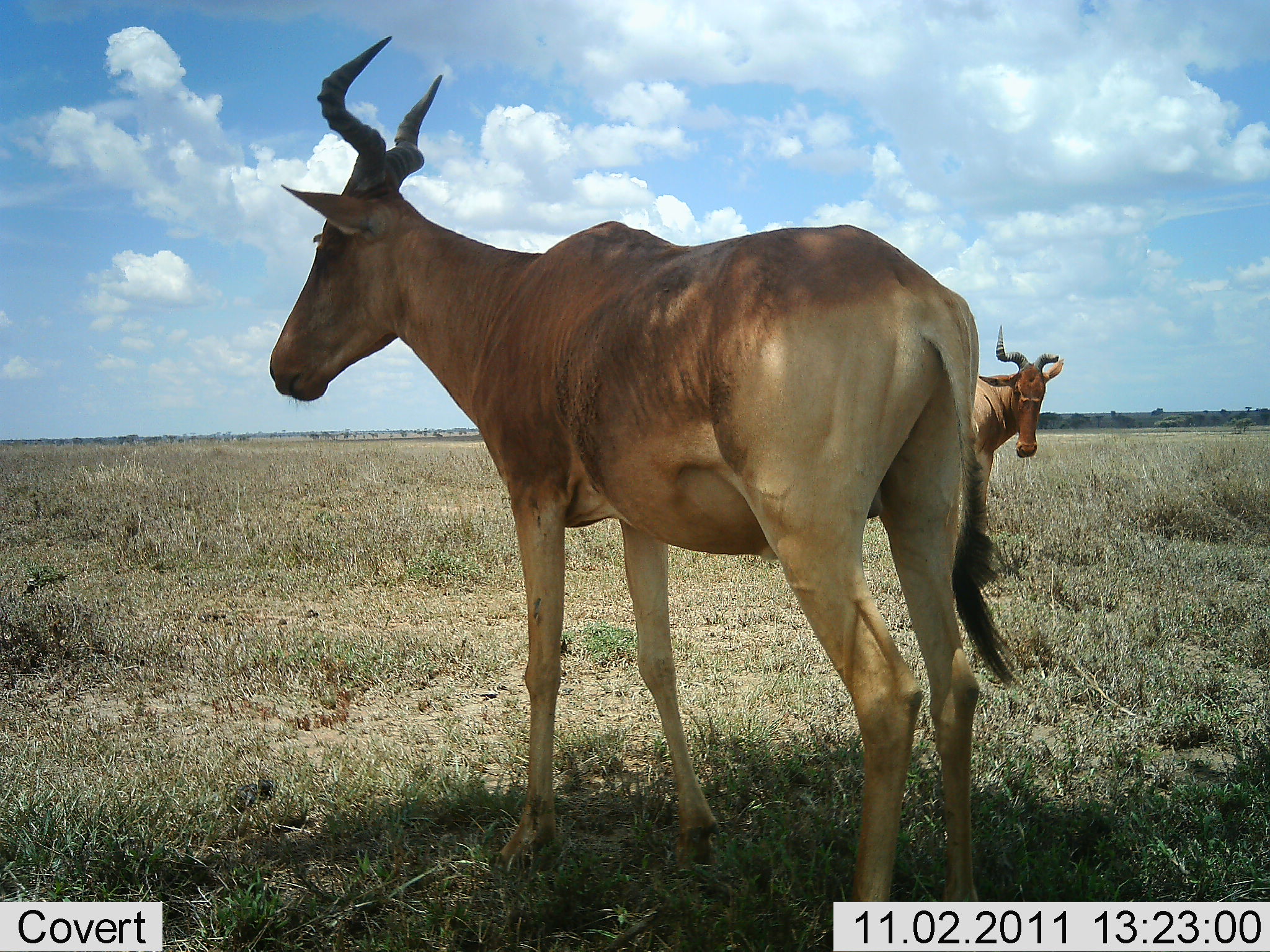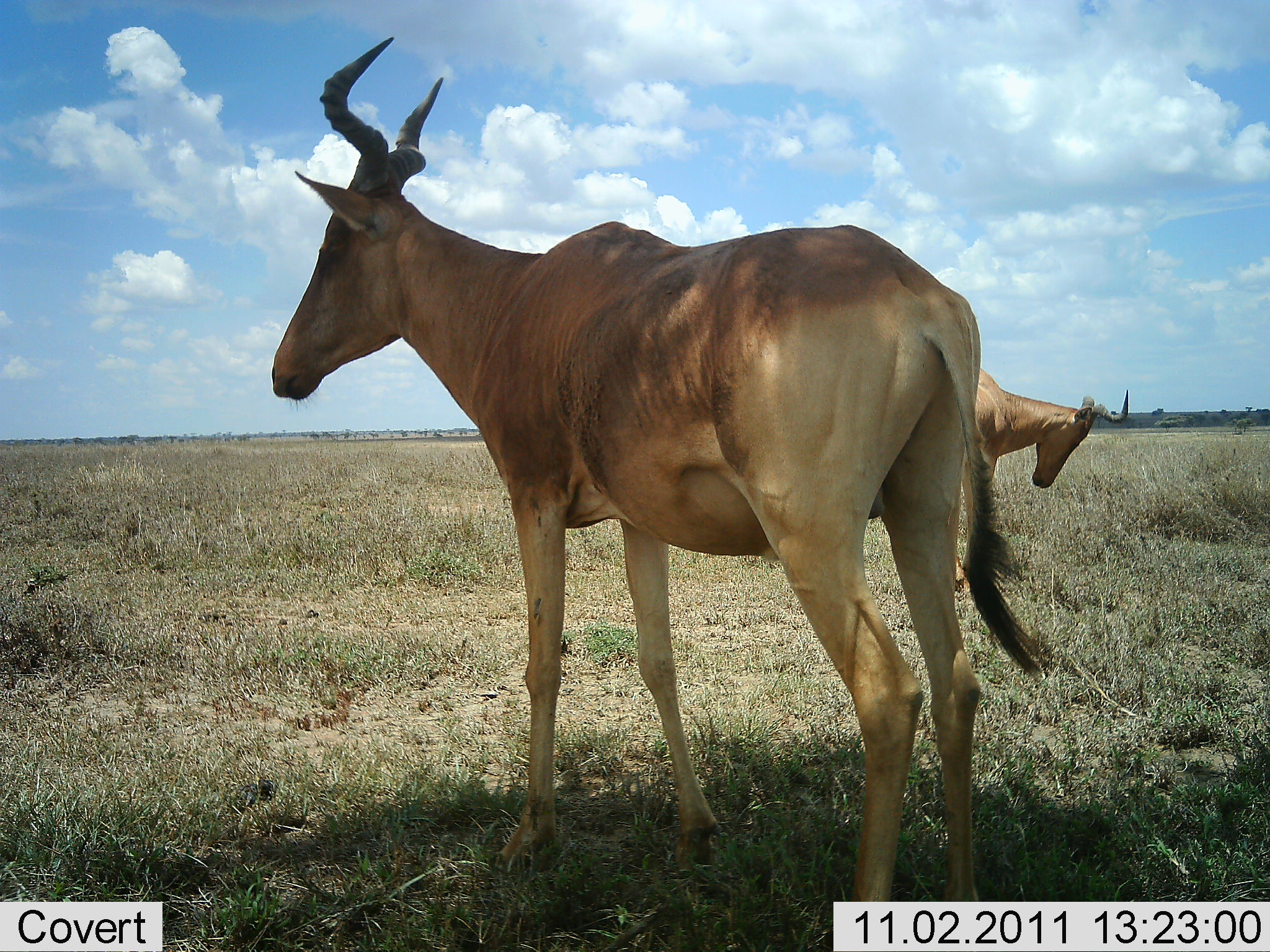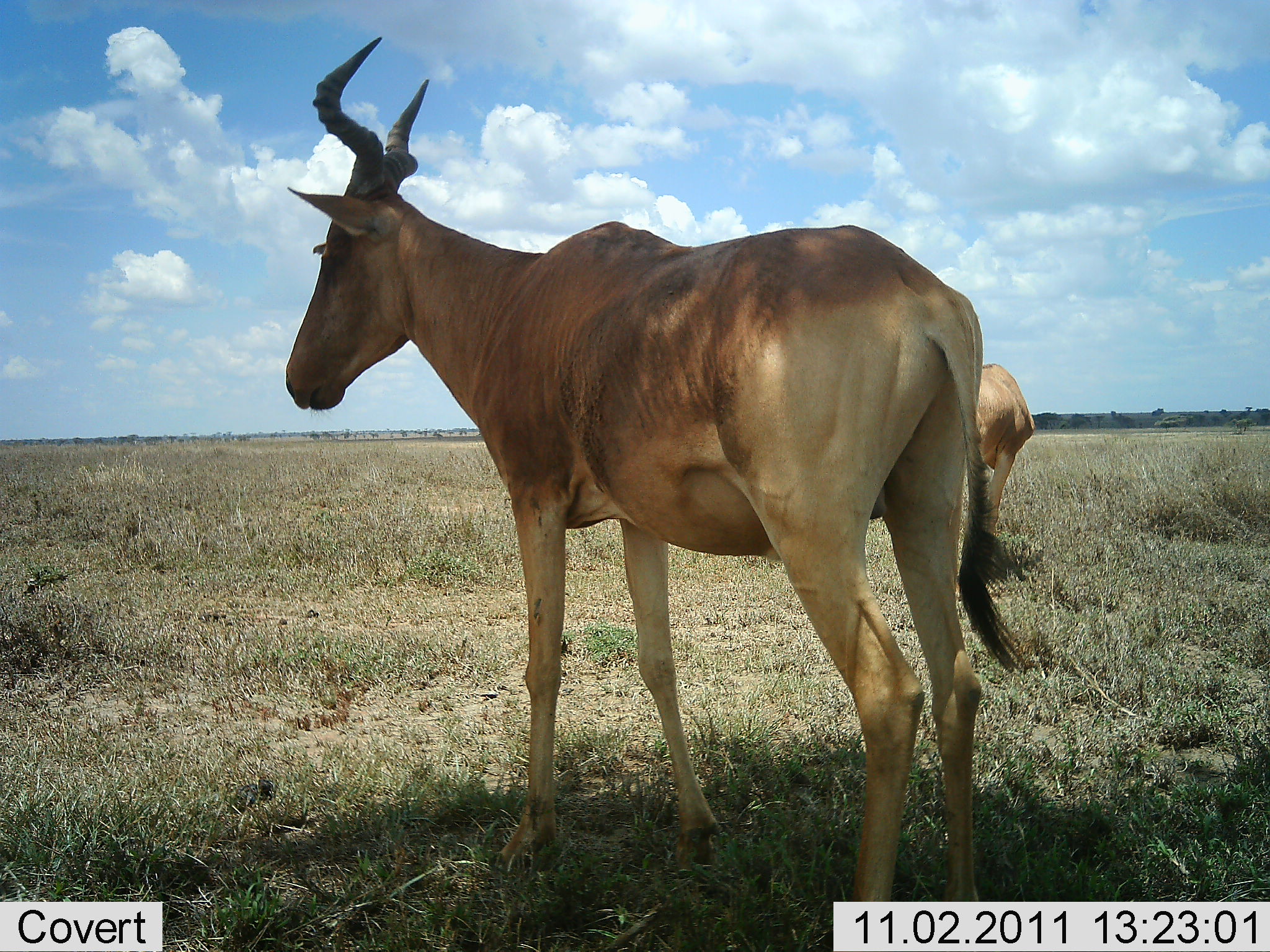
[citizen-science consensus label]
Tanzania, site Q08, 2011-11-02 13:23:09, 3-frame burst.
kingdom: Animalia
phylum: Chordata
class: Mammalia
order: Artiodactyla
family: Bovidae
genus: Alcelaphus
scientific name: Alcelaphus buselaphus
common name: hartebeest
Hartebeest (Alcelaphus buselaphus), count 2. Behavior (volunteer vote fractions): standing 92%, resting 0%, moving 8%, interacting 0%. Young present (vote fraction): 0%. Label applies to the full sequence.